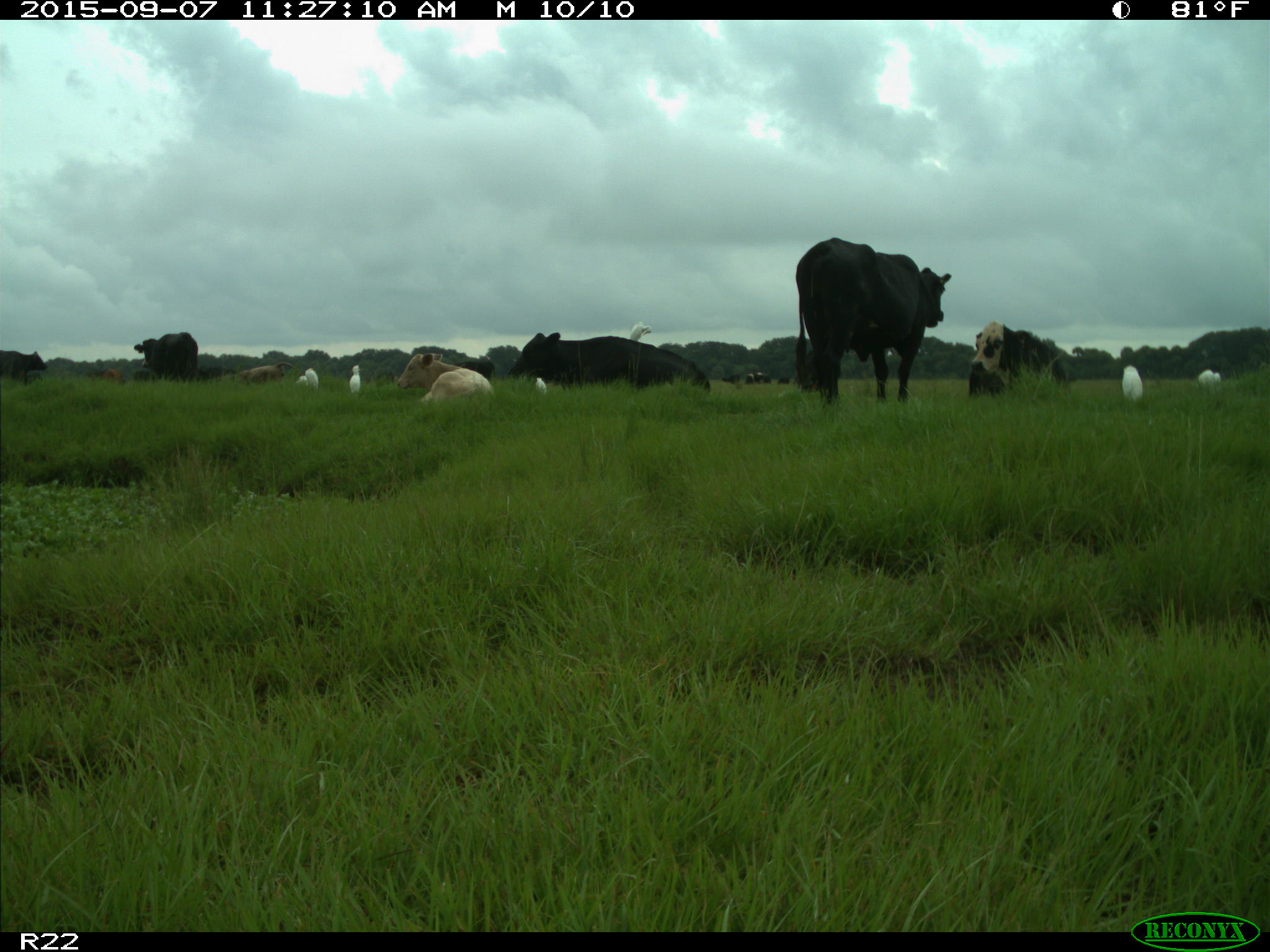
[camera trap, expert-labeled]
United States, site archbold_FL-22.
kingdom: Animalia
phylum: Chordata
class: Mammalia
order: Artiodactyla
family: Bovidae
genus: Bos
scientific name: Bos taurus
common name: domestic cow